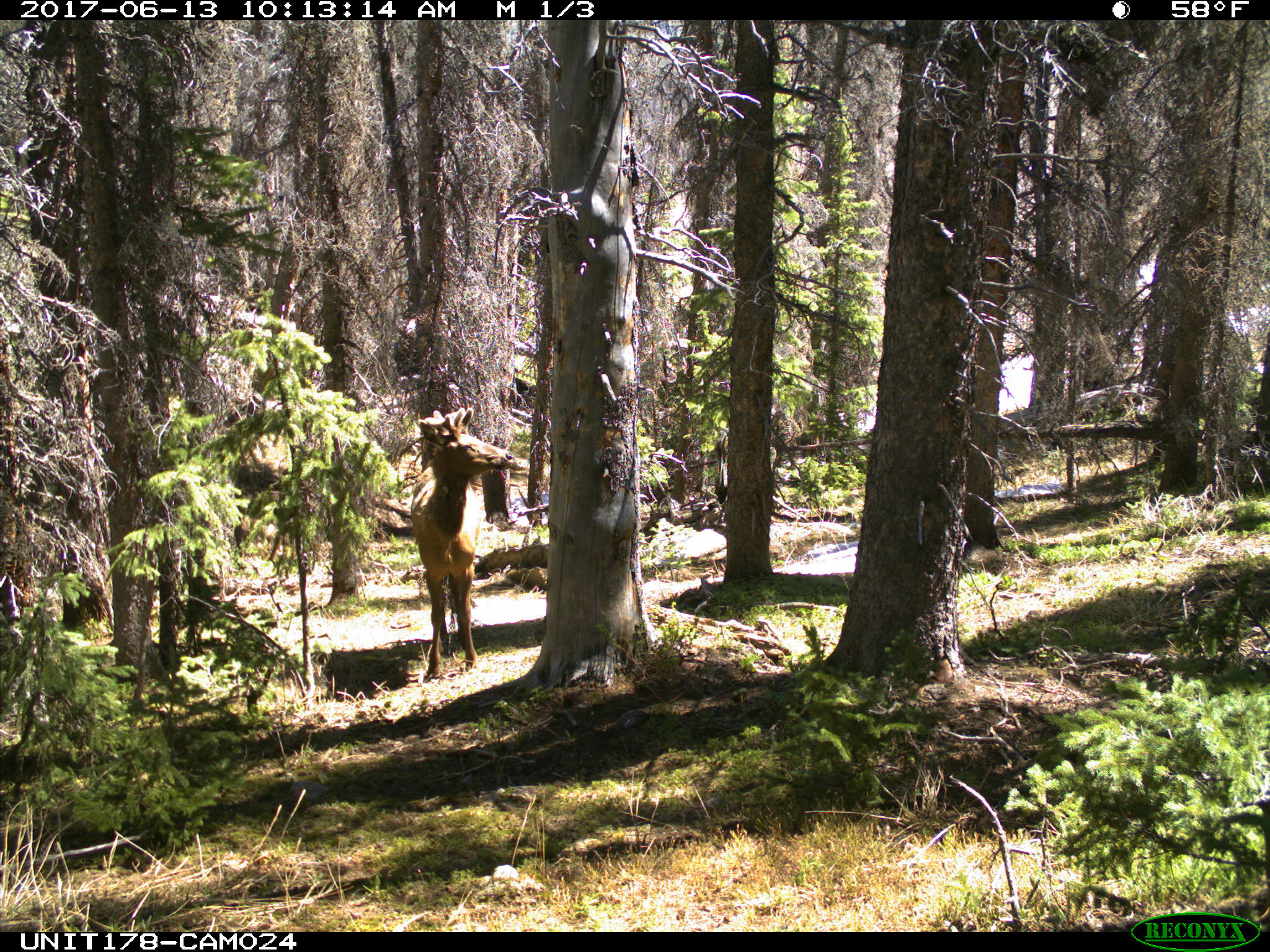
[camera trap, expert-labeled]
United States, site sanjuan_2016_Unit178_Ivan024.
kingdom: Animalia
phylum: Chordata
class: Mammalia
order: Artiodactyla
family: Cervidae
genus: Cervus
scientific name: Cervus elaphus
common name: red deer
Cervus elaphus (red deer).